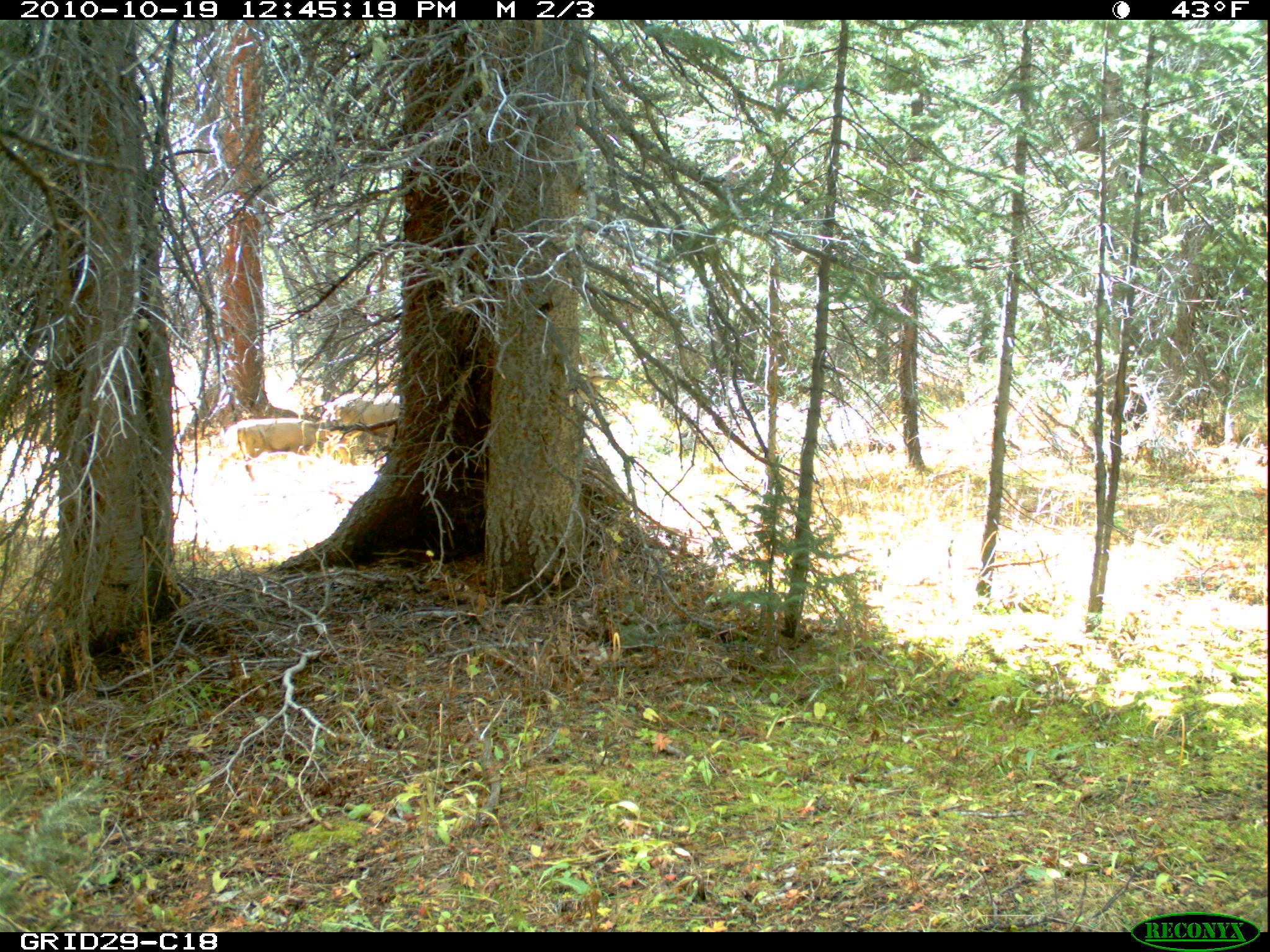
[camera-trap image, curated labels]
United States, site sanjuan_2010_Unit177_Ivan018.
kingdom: Animalia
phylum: Chordata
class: Mammalia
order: Artiodactyla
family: Cervidae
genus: Odocoileus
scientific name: Odocoileus hemionus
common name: mule deer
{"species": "Odocoileus hemionus (mule deer)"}